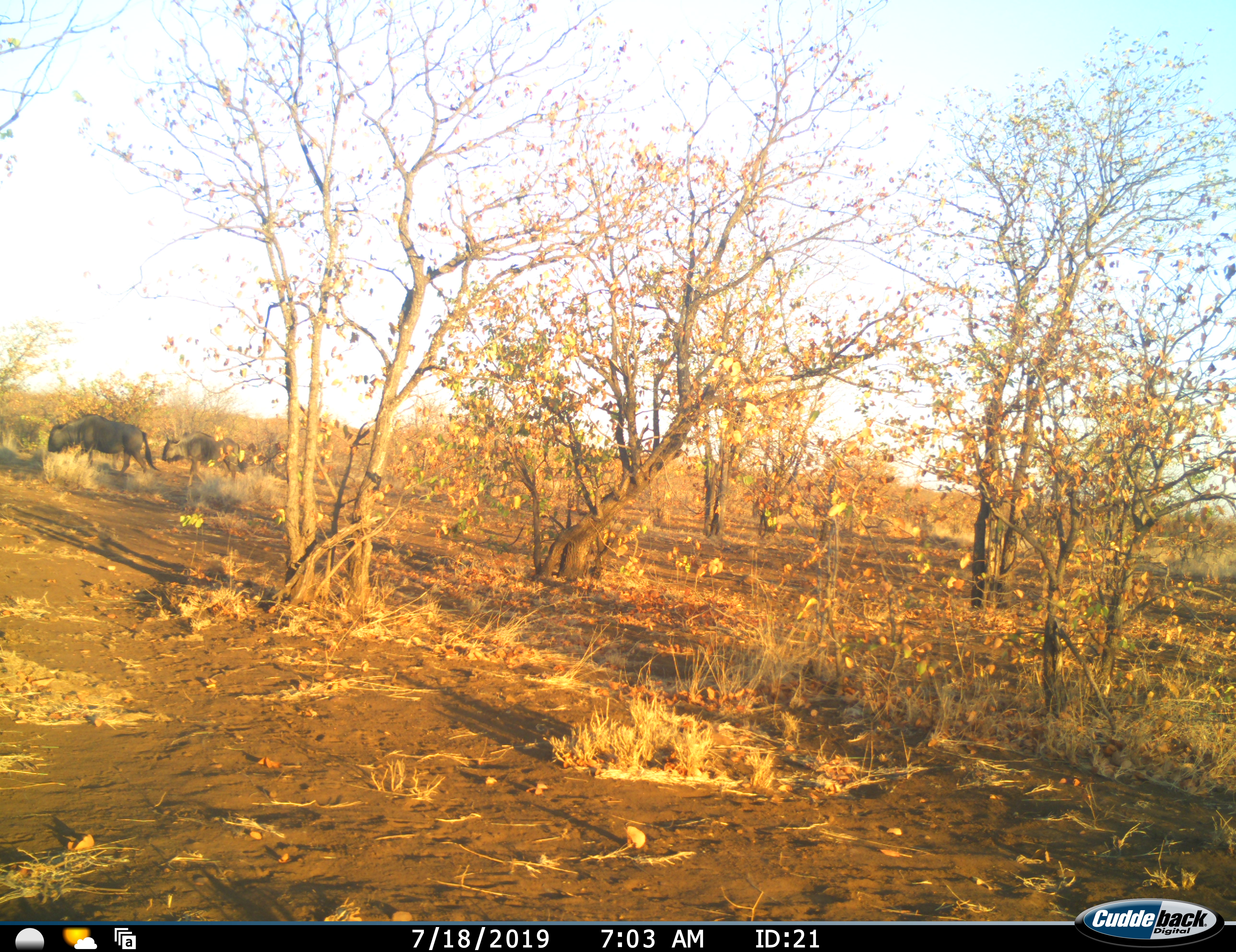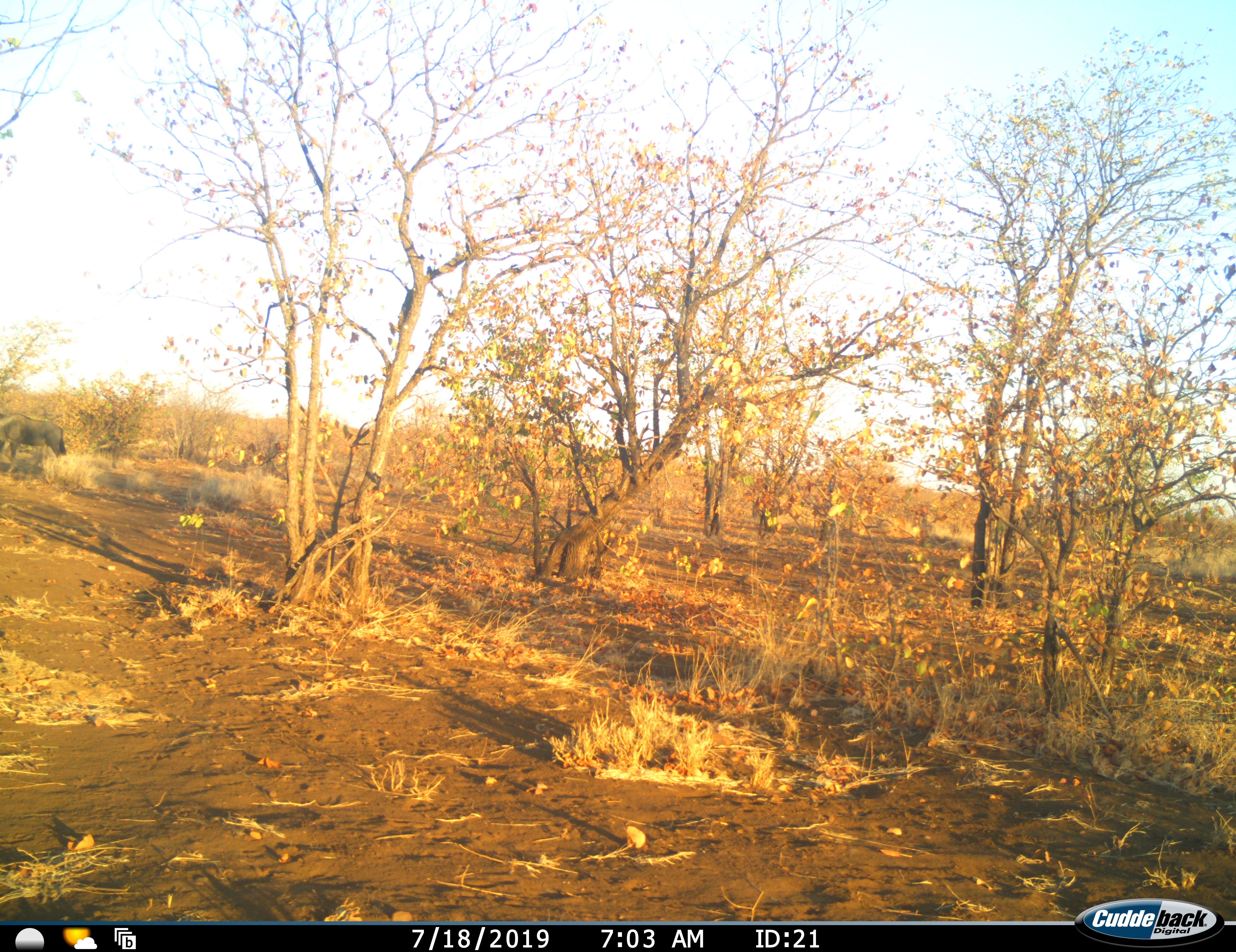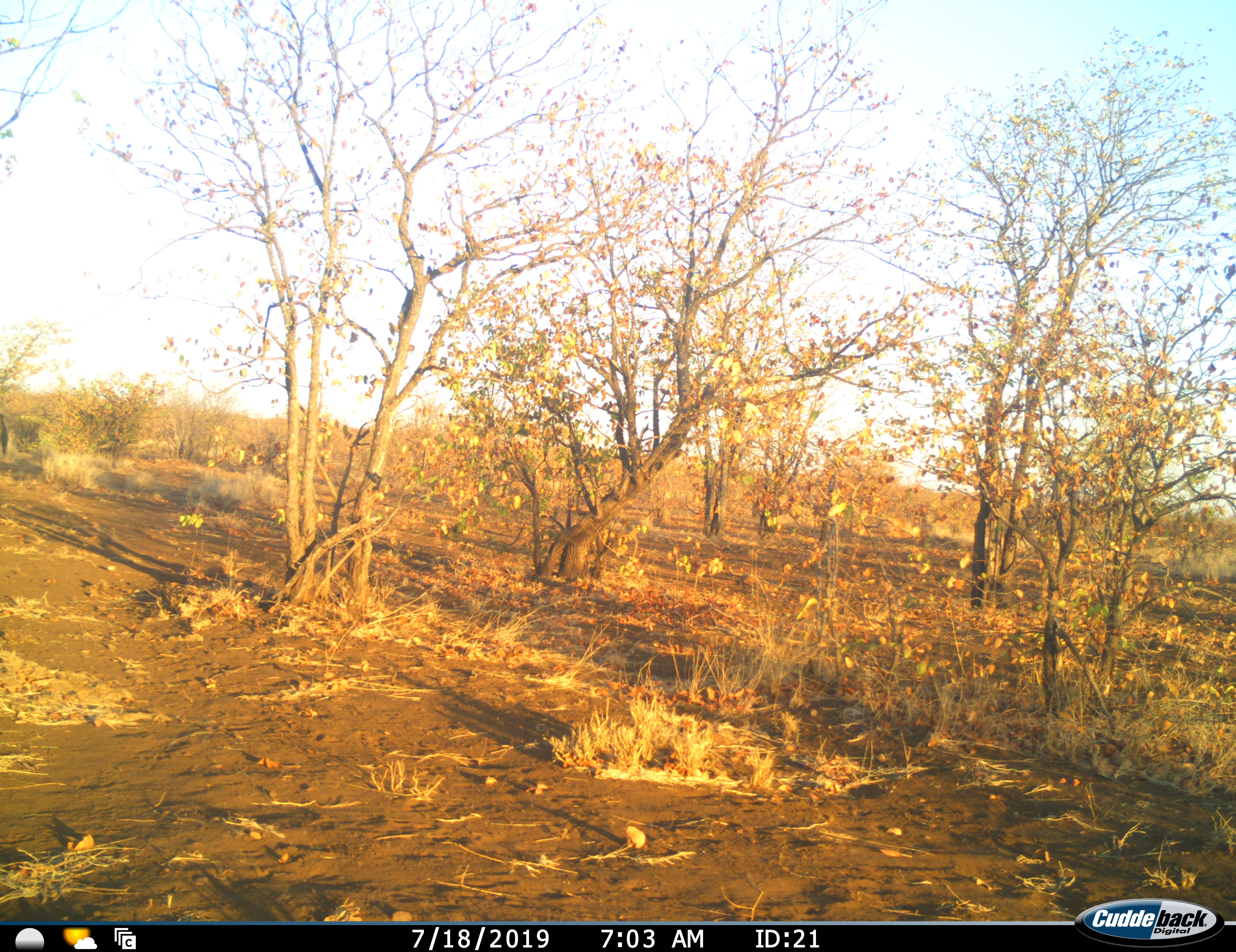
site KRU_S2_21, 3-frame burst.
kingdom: Animalia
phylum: Chordata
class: Mammalia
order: Artiodactyla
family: Bovidae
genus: Connochaetes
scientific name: Connochaetes taurinus taurinus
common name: blue wildebeest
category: wildebeestblue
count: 2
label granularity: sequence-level